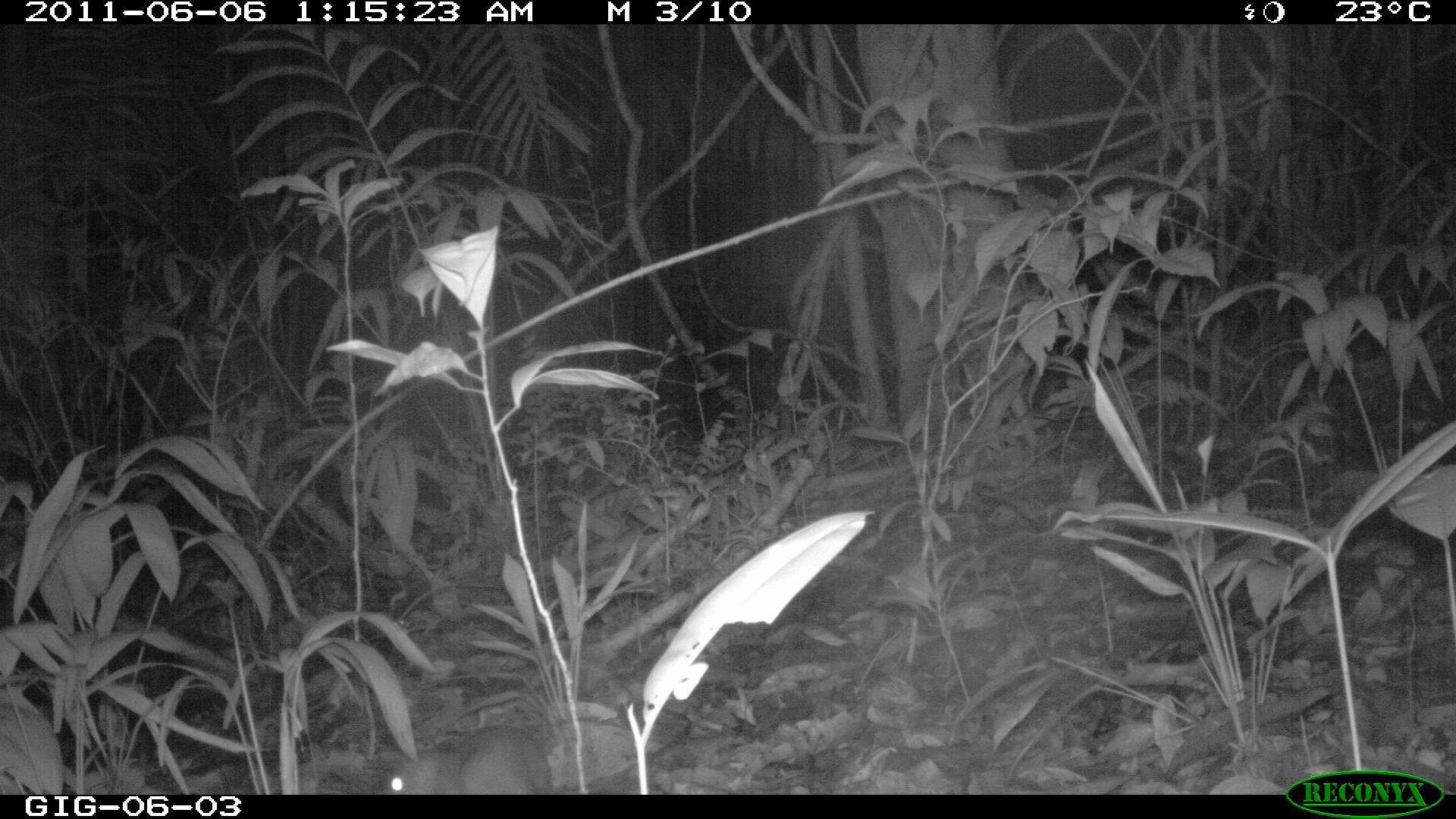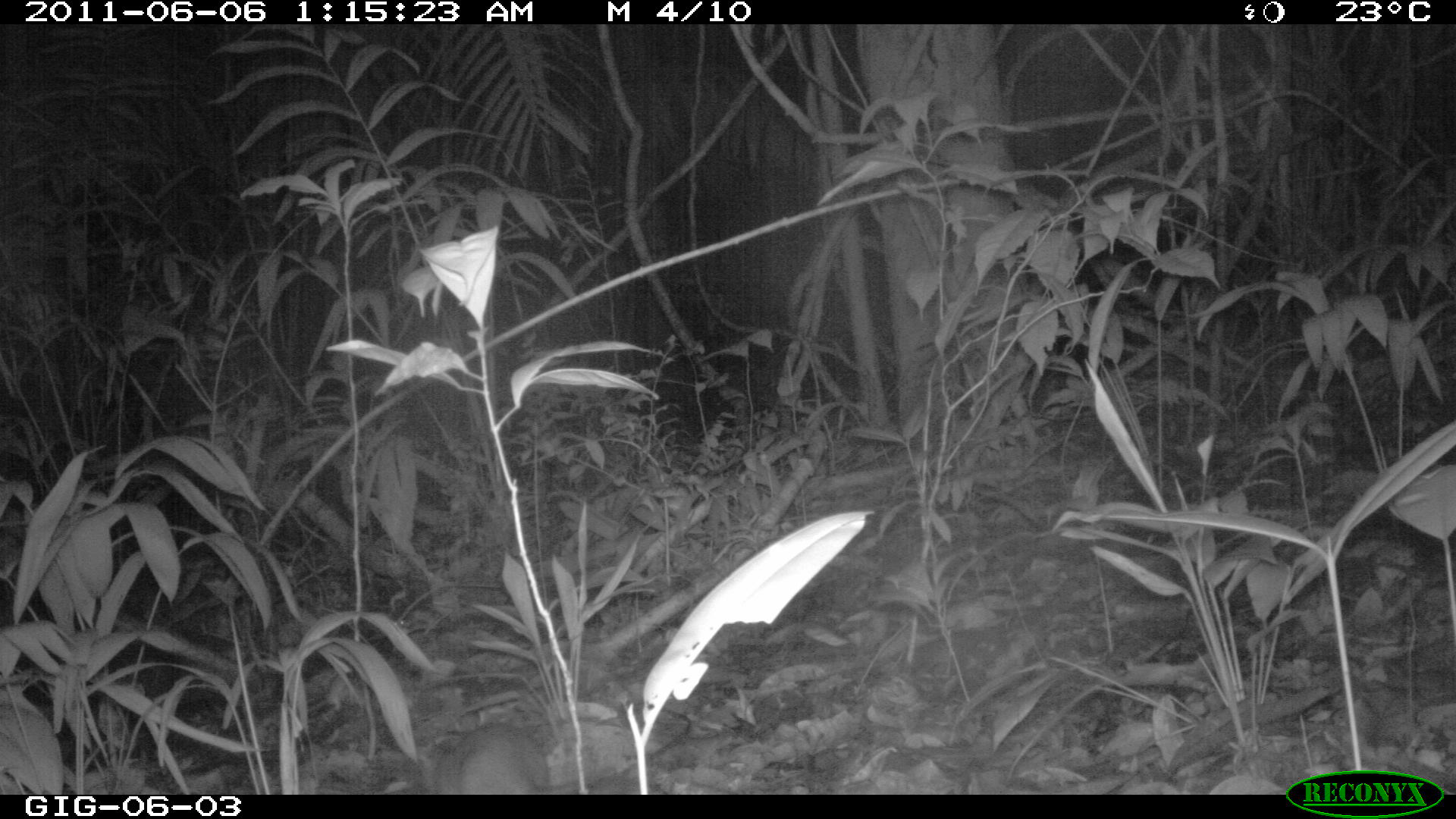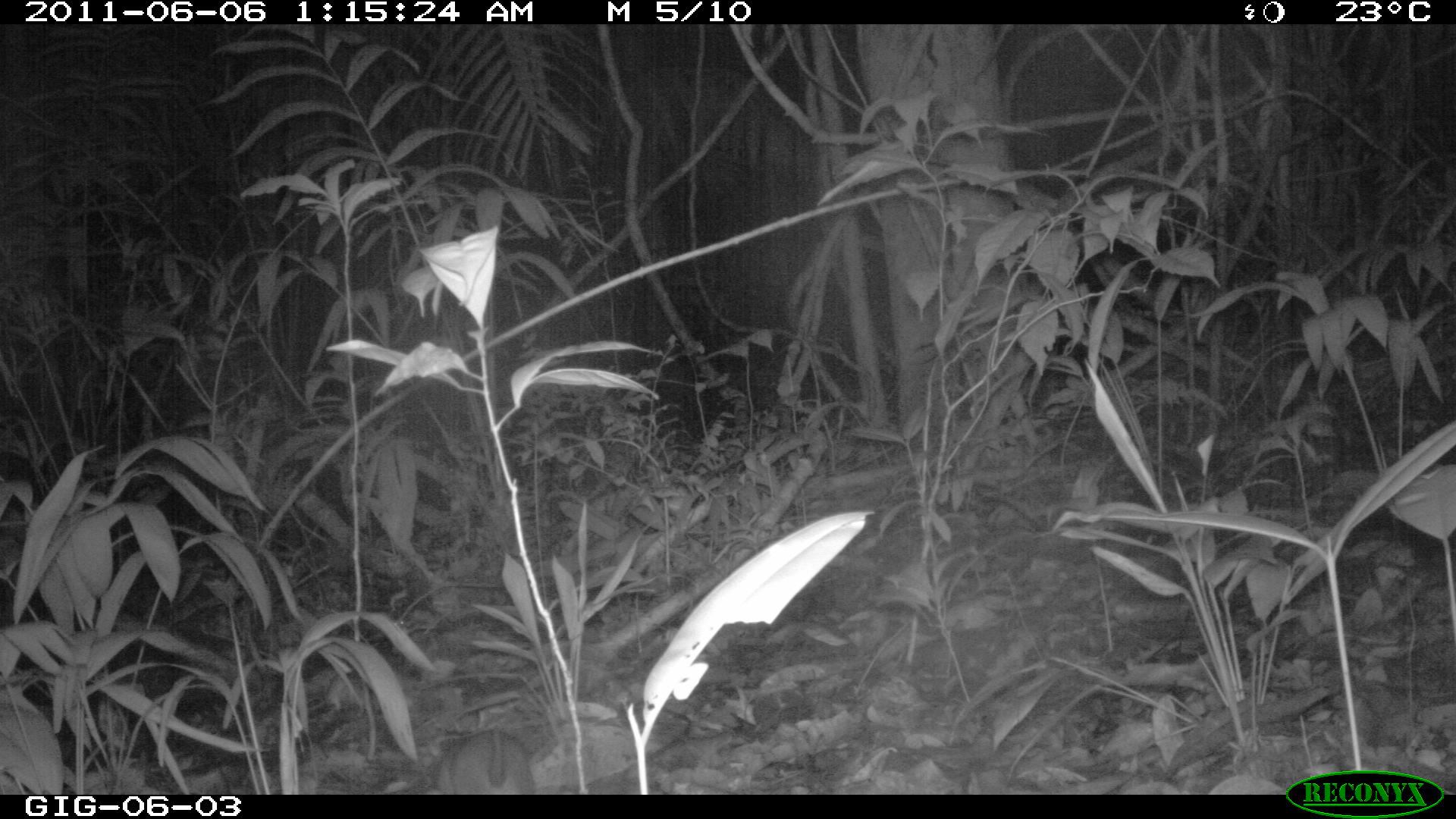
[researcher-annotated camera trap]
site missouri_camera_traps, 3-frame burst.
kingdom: Animalia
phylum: Chordata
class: Mammalia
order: Rodentia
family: Muridae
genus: Rattus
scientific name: Rattus praetor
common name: spiny rat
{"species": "spiny rat (Rattus praetor)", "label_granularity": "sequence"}